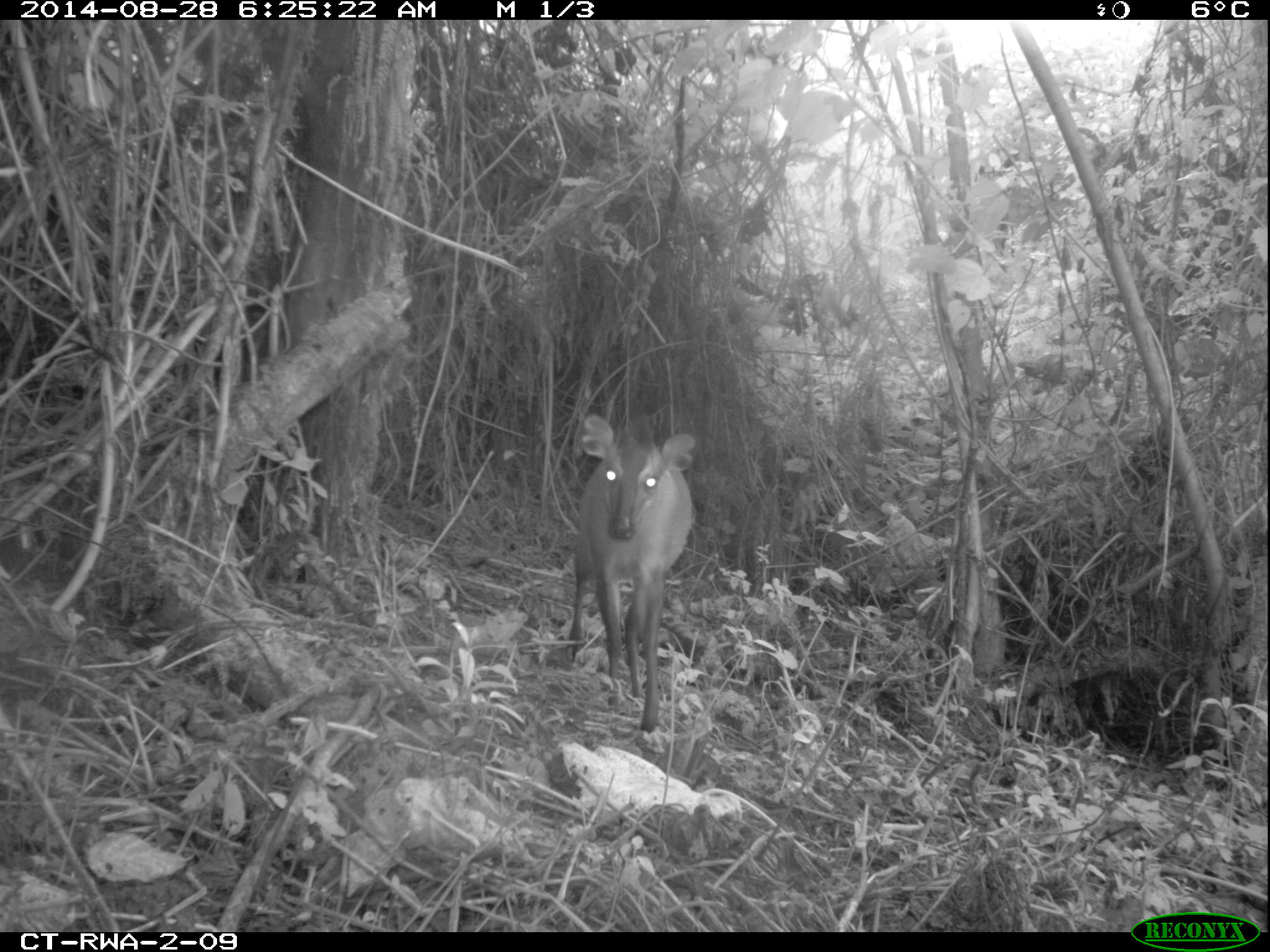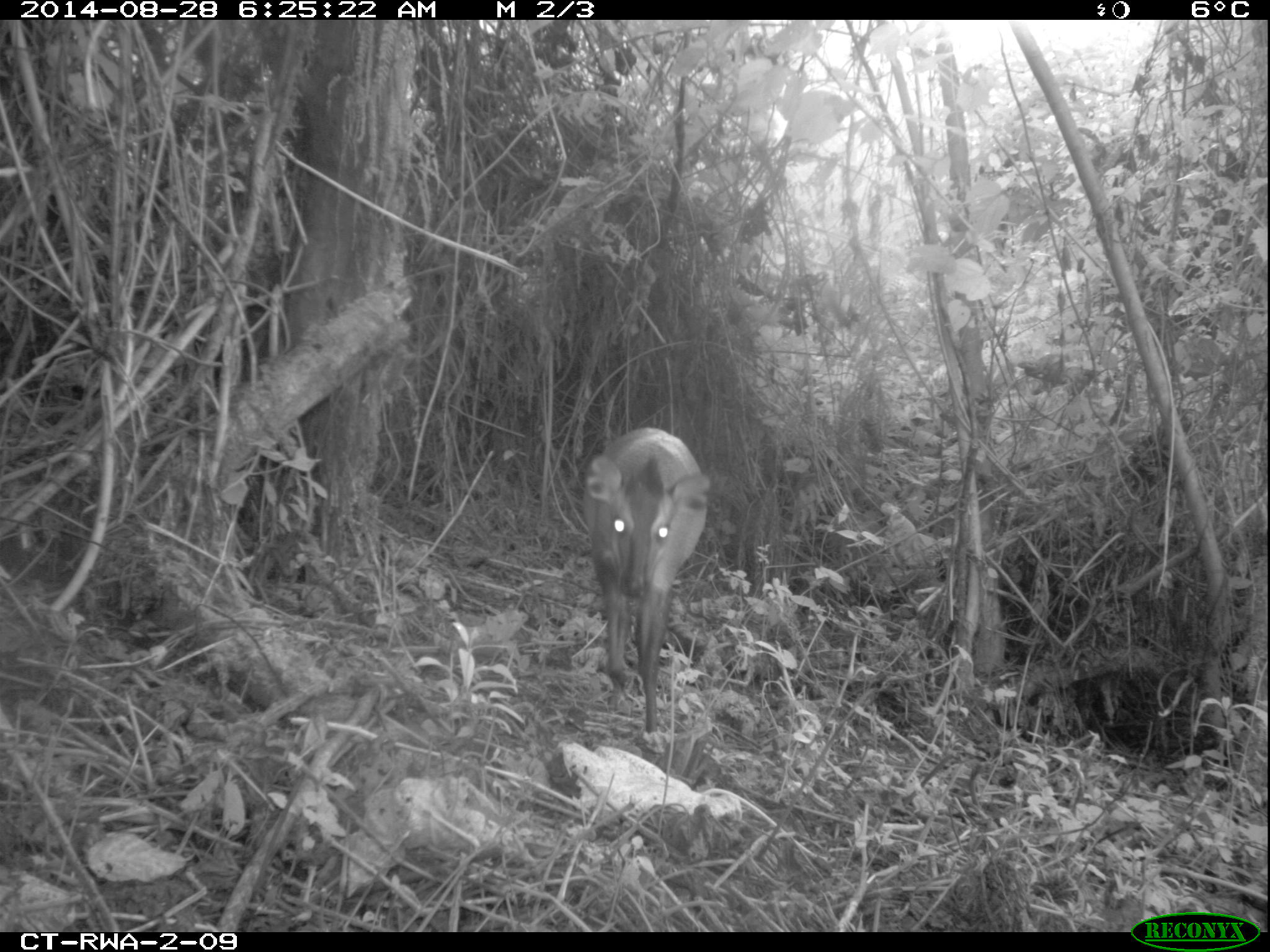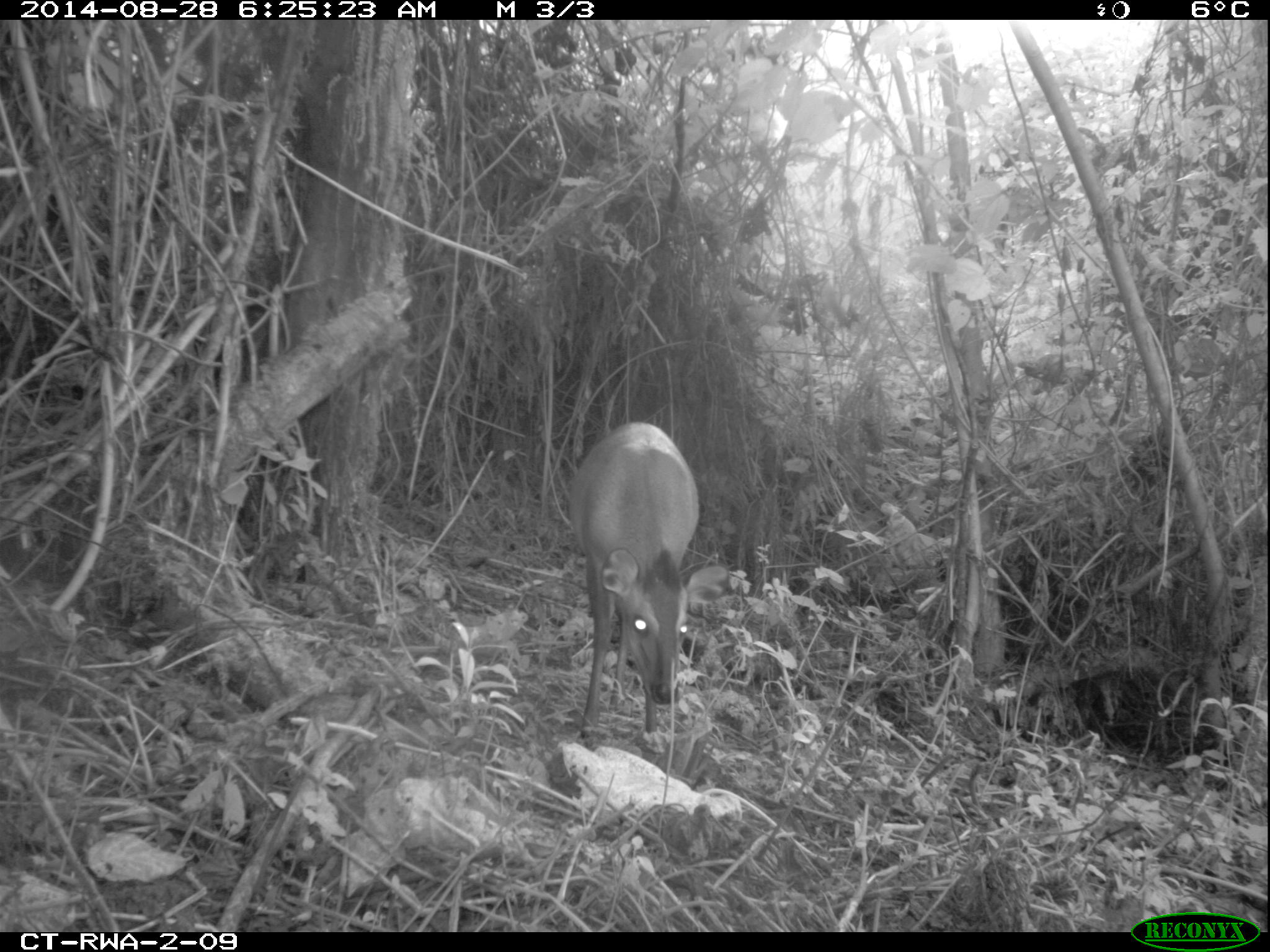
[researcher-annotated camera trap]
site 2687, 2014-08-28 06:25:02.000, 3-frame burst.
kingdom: Animalia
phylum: Chordata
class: Mammalia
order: Artiodactyla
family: Bovidae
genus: Cephalophus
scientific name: Cephalophus nigrifrons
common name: black-fronted duiker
Cephalophus nigrifrons (black-fronted duiker), count 1.